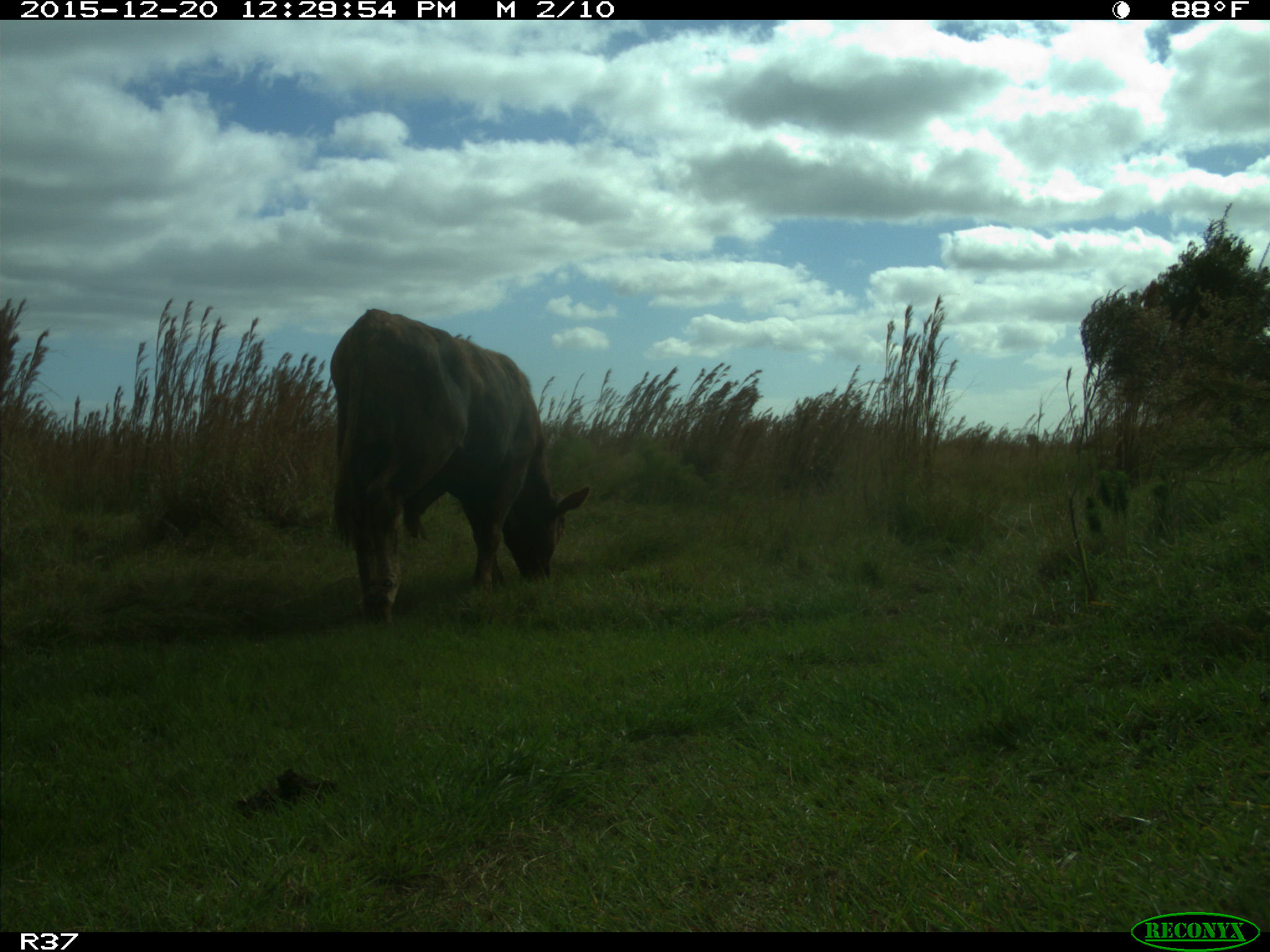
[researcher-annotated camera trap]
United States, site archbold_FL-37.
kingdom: Animalia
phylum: Chordata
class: Mammalia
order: Artiodactyla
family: Bovidae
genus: Bos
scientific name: Bos taurus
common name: domestic cow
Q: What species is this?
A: Bos taurus (domestic cow).